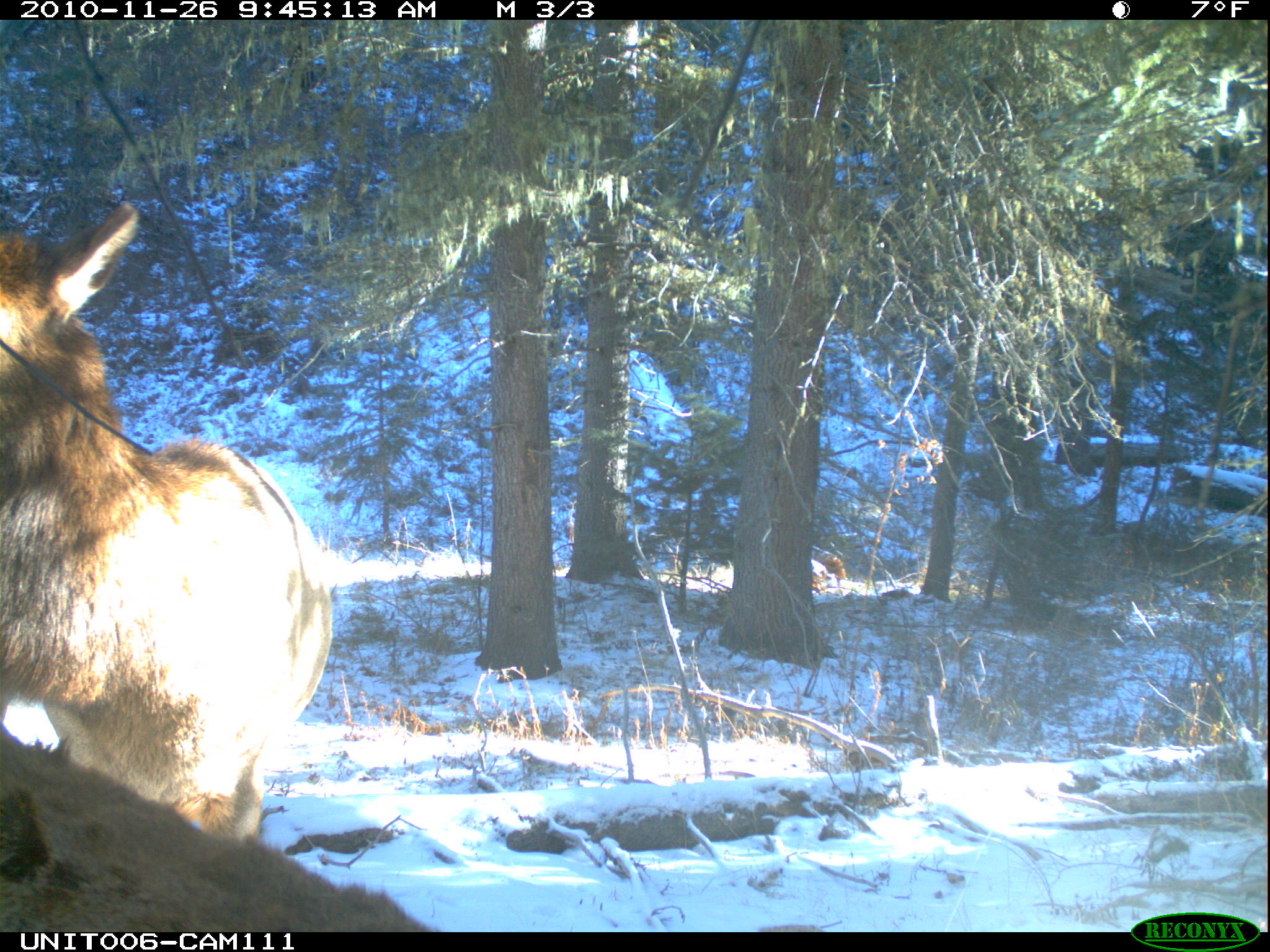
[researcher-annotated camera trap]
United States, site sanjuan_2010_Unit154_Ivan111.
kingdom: Animalia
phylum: Chordata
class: Mammalia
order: Artiodactyla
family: Cervidae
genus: Cervus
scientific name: Cervus elaphus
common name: red deer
Cervus elaphus (red deer).